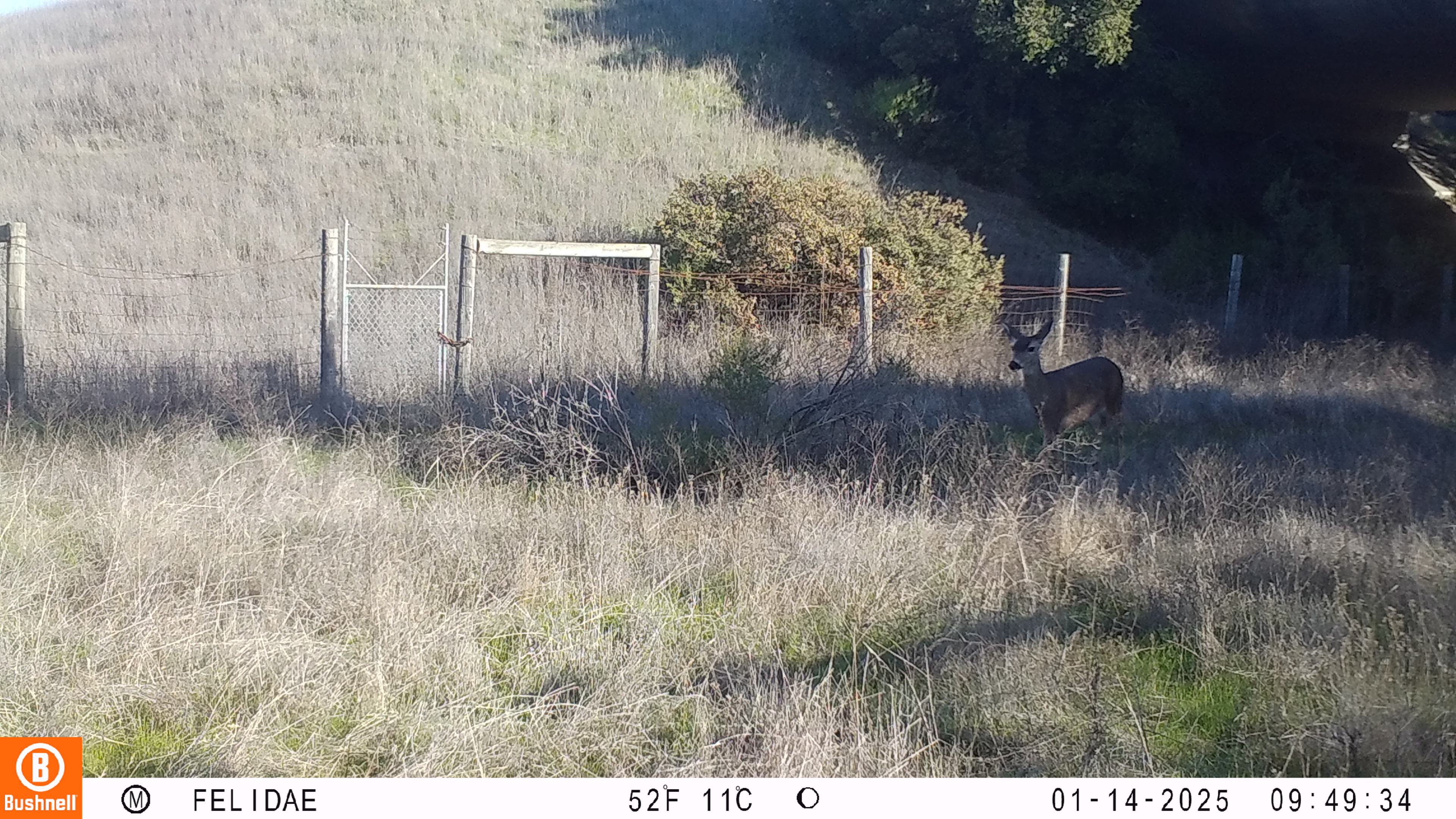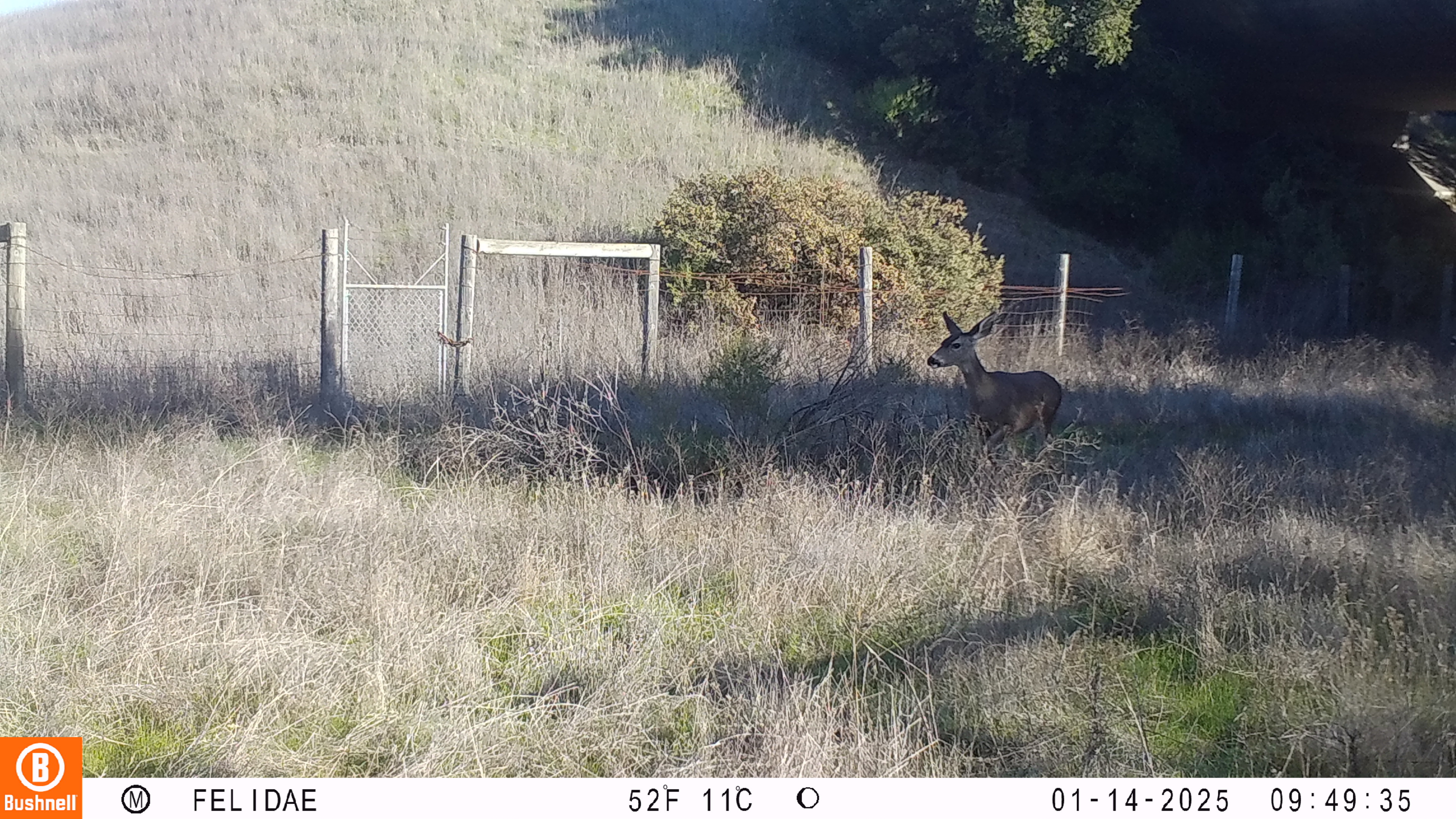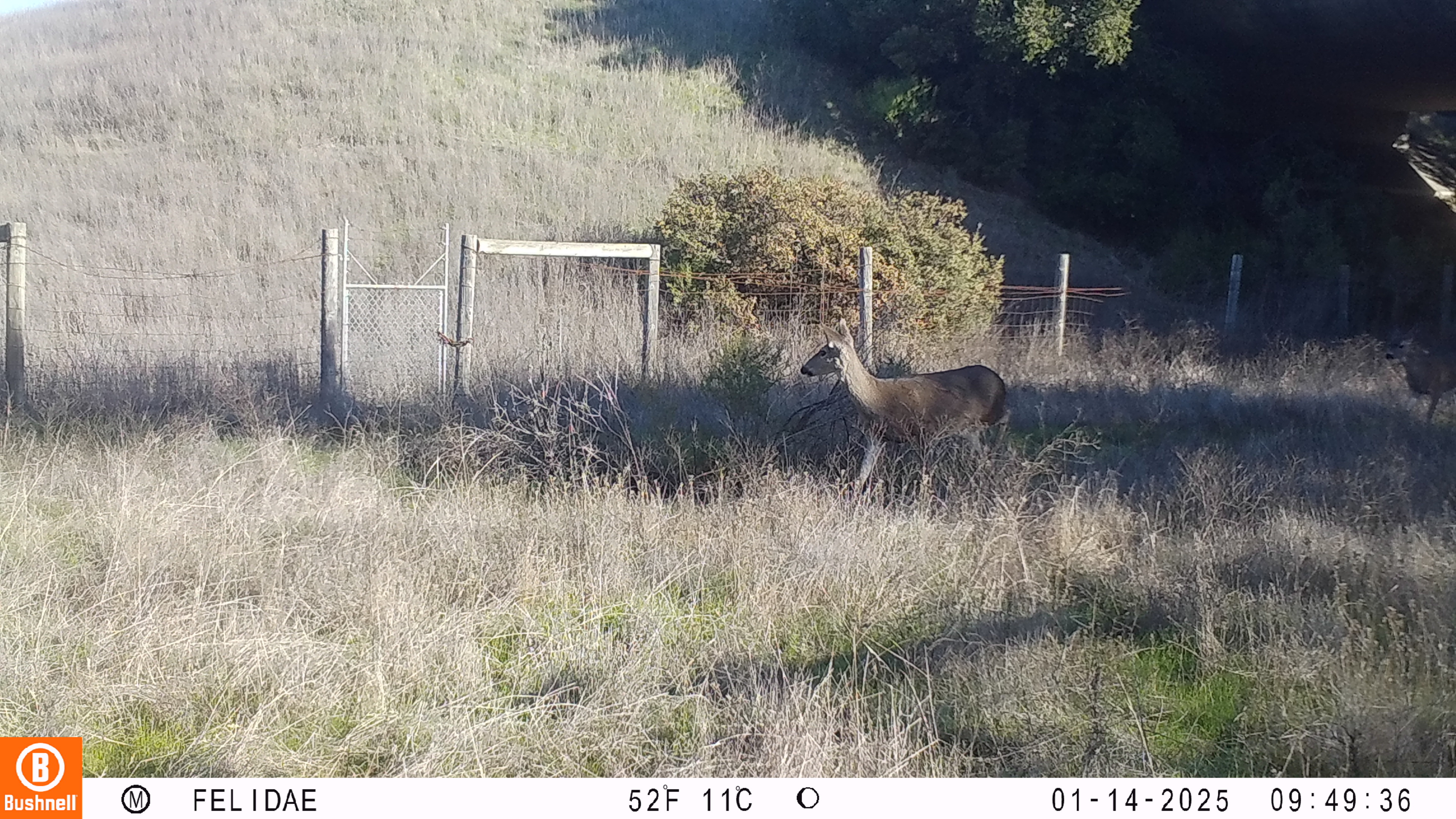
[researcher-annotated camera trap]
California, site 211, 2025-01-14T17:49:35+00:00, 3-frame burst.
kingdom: Animalia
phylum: Chordata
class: Mammalia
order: Artiodactyla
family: Cervidae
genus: Odocoileus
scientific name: Odocoileus hemionus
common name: mule deer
Mule deer (Odocoileus hemionus).